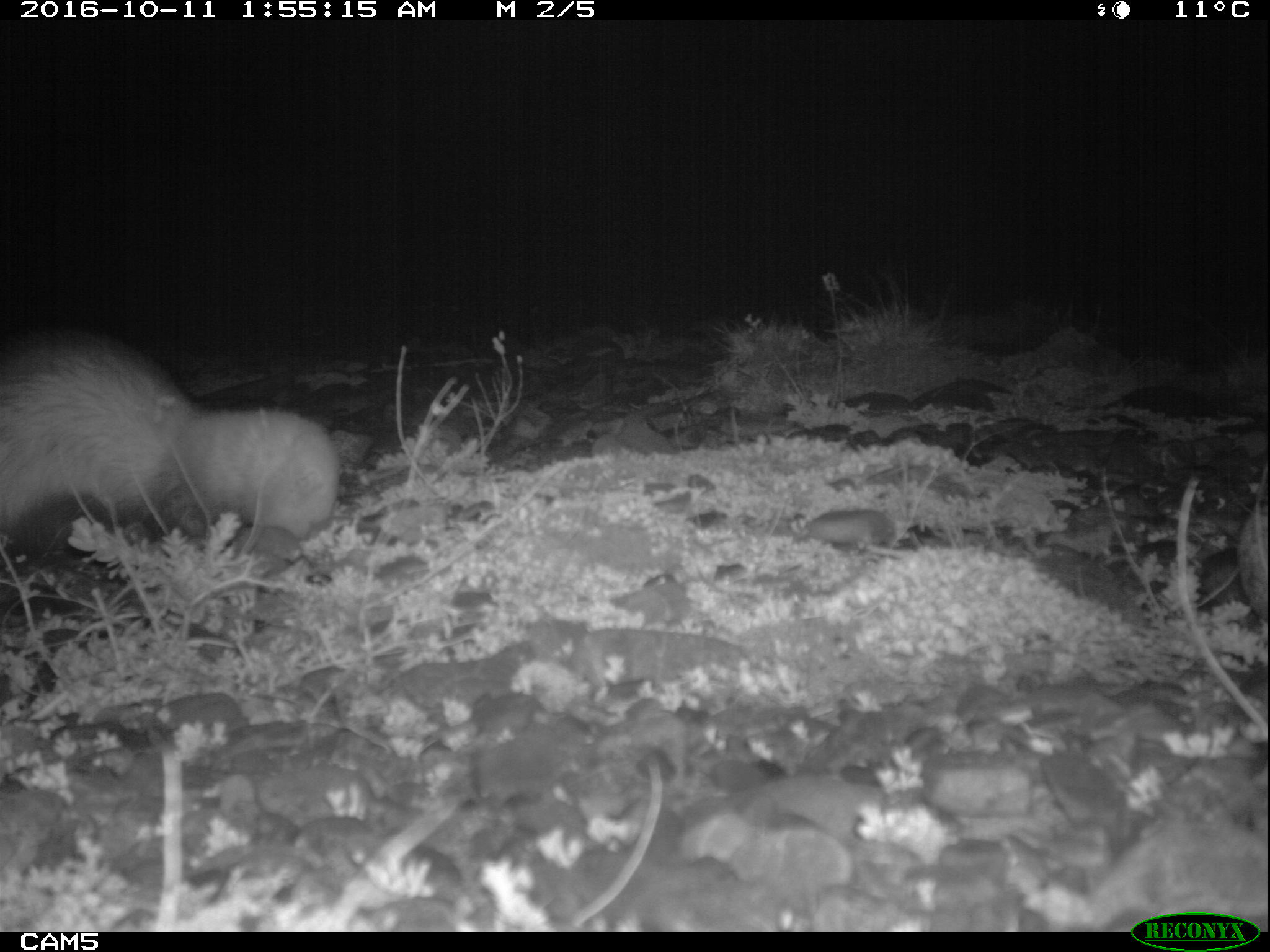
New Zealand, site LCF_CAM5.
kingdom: Animalia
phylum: Chordata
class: Mammalia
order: Carnivora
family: Mustelidae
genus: Mustela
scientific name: Mustela furo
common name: ferret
Ferret (Mustela furo).